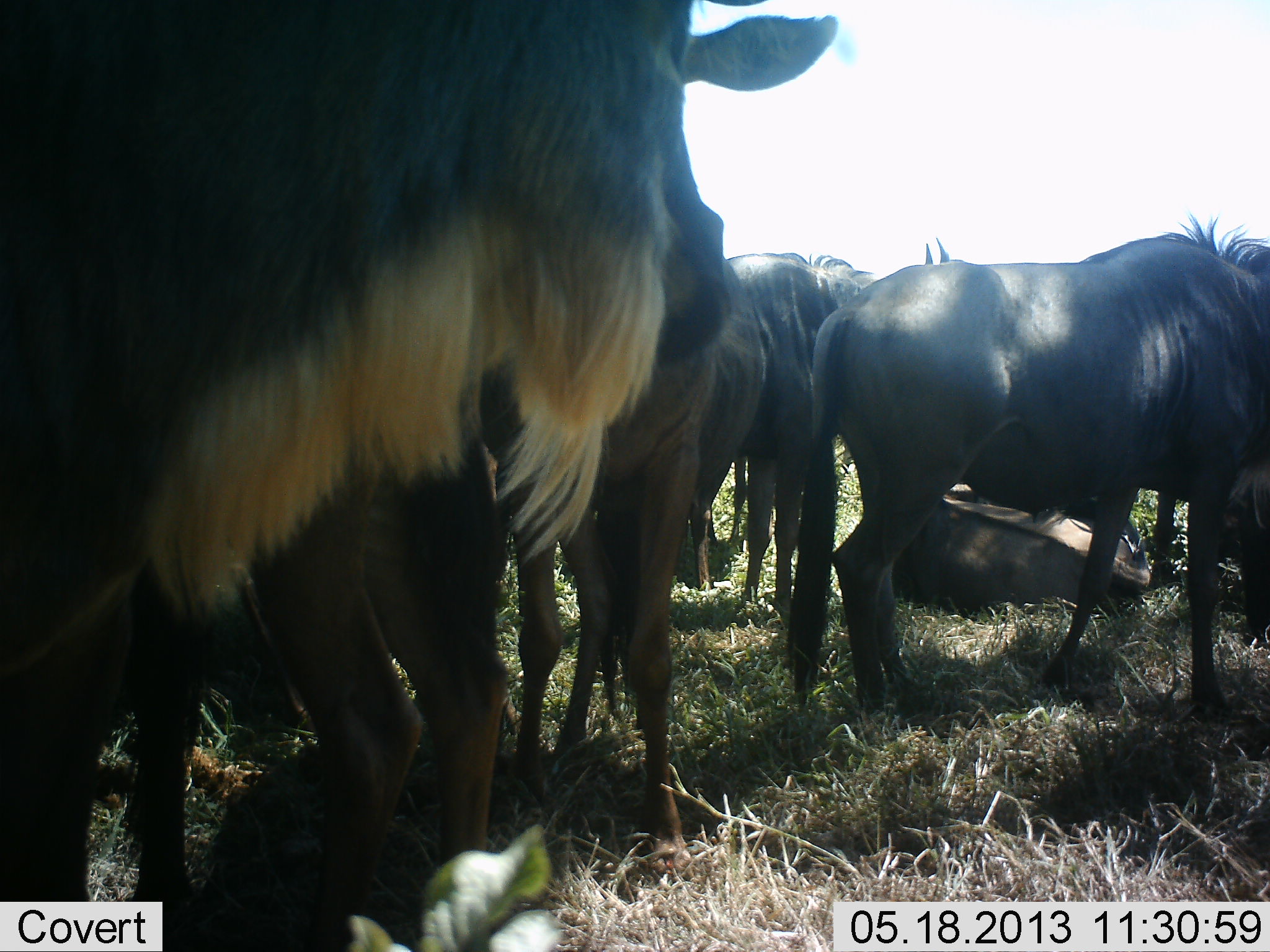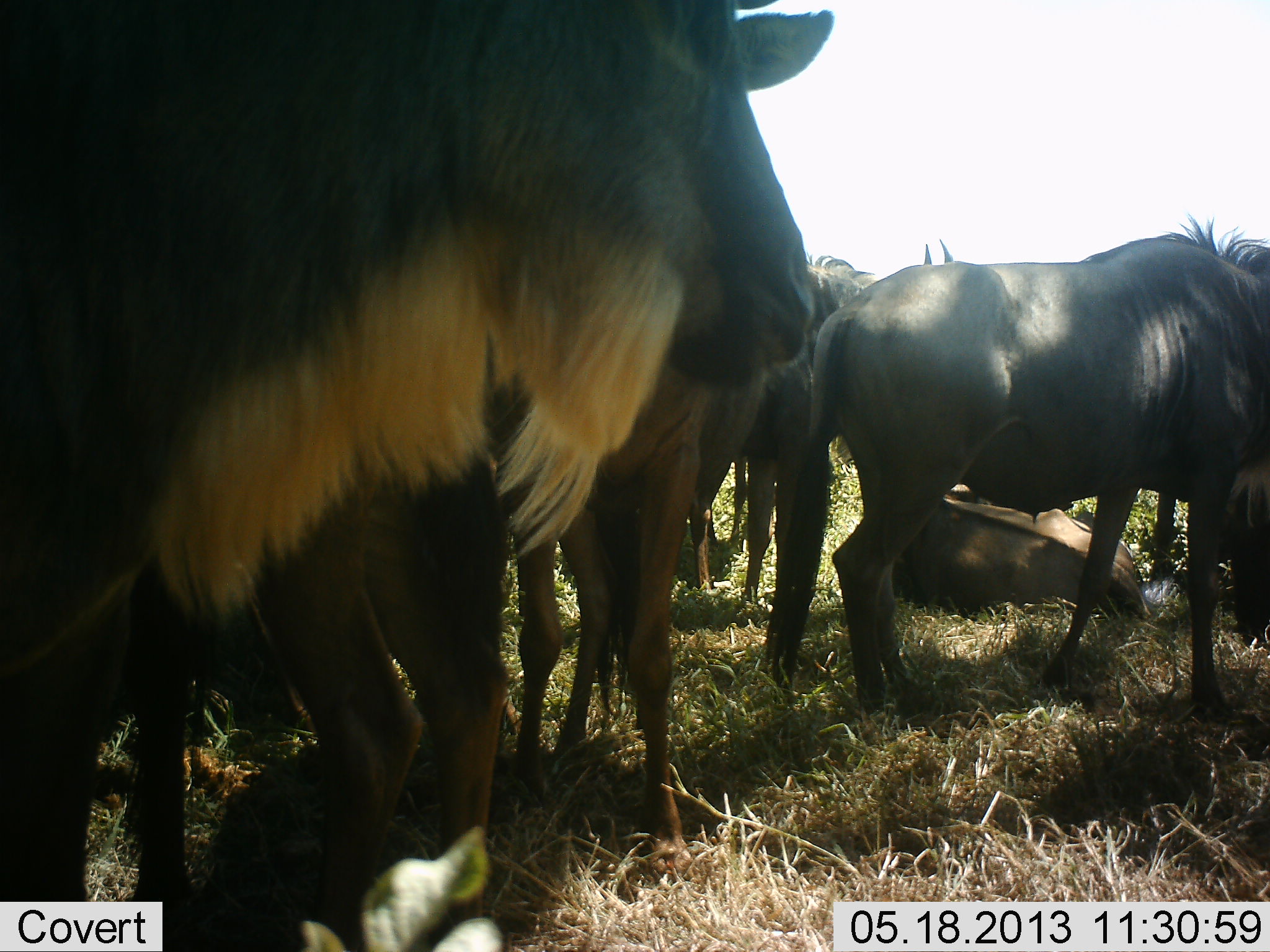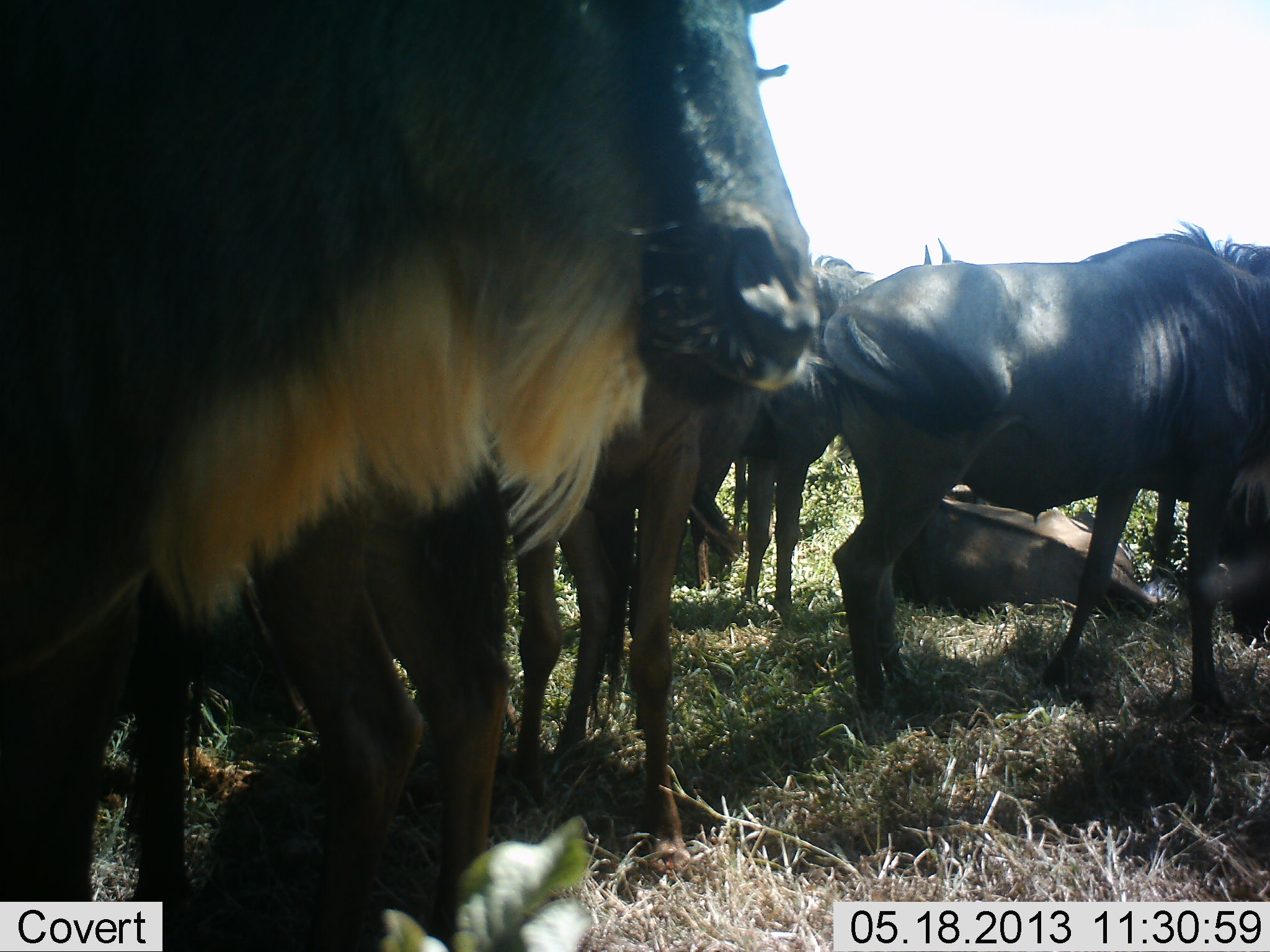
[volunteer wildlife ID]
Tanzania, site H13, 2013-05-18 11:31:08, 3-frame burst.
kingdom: Animalia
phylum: Chordata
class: Mammalia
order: Artiodactyla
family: Bovidae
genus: Connochaetes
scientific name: Connochaetes taurinus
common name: blue wildebeest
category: wildebeest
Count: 8.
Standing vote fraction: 70%.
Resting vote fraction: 100%.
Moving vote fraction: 0%.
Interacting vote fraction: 10%.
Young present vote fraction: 0%.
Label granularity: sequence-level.